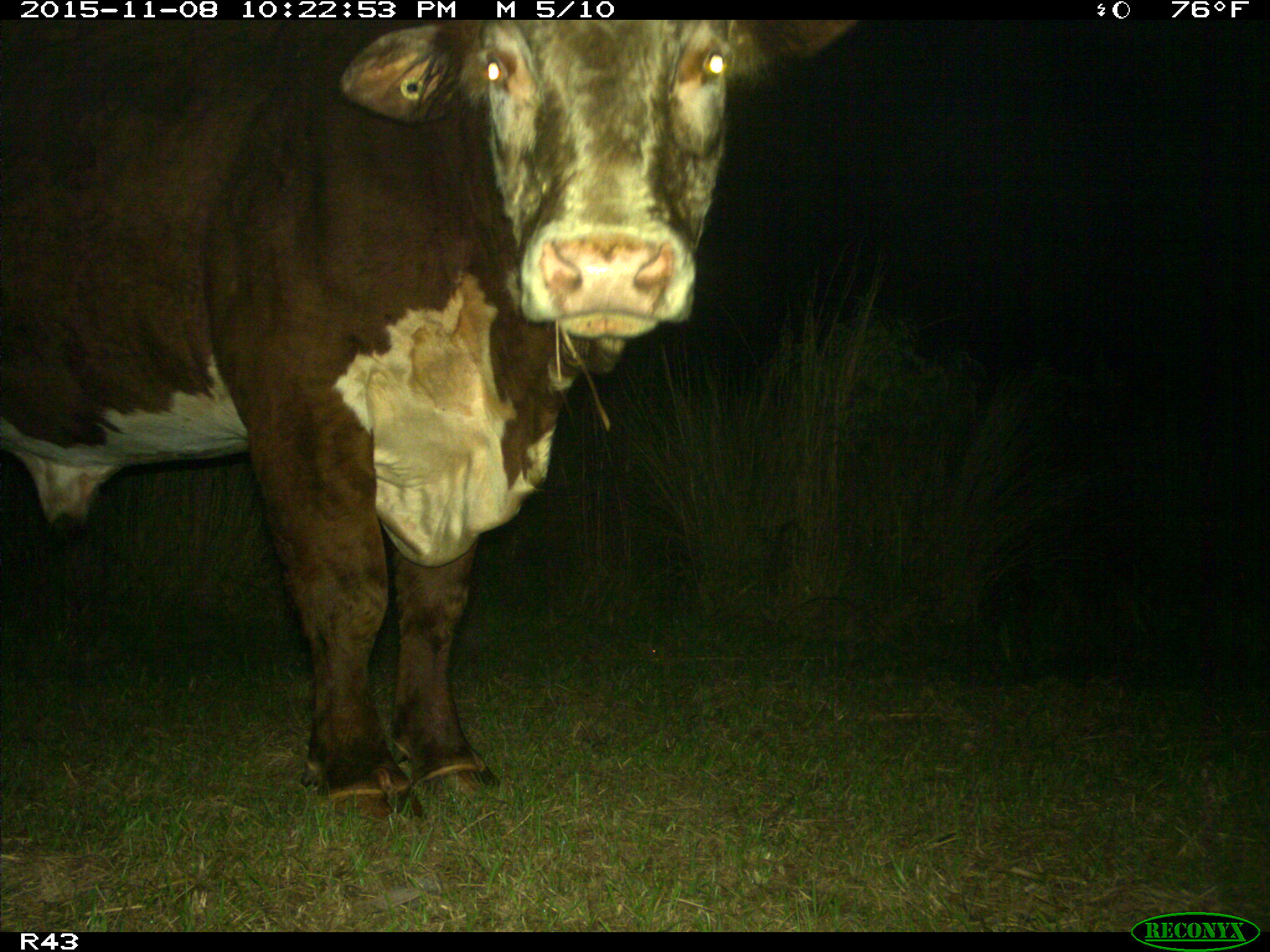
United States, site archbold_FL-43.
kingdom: Animalia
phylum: Chordata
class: Mammalia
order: Artiodactyla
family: Bovidae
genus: Bos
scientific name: Bos taurus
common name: domestic cow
Bos taurus (domestic cow).